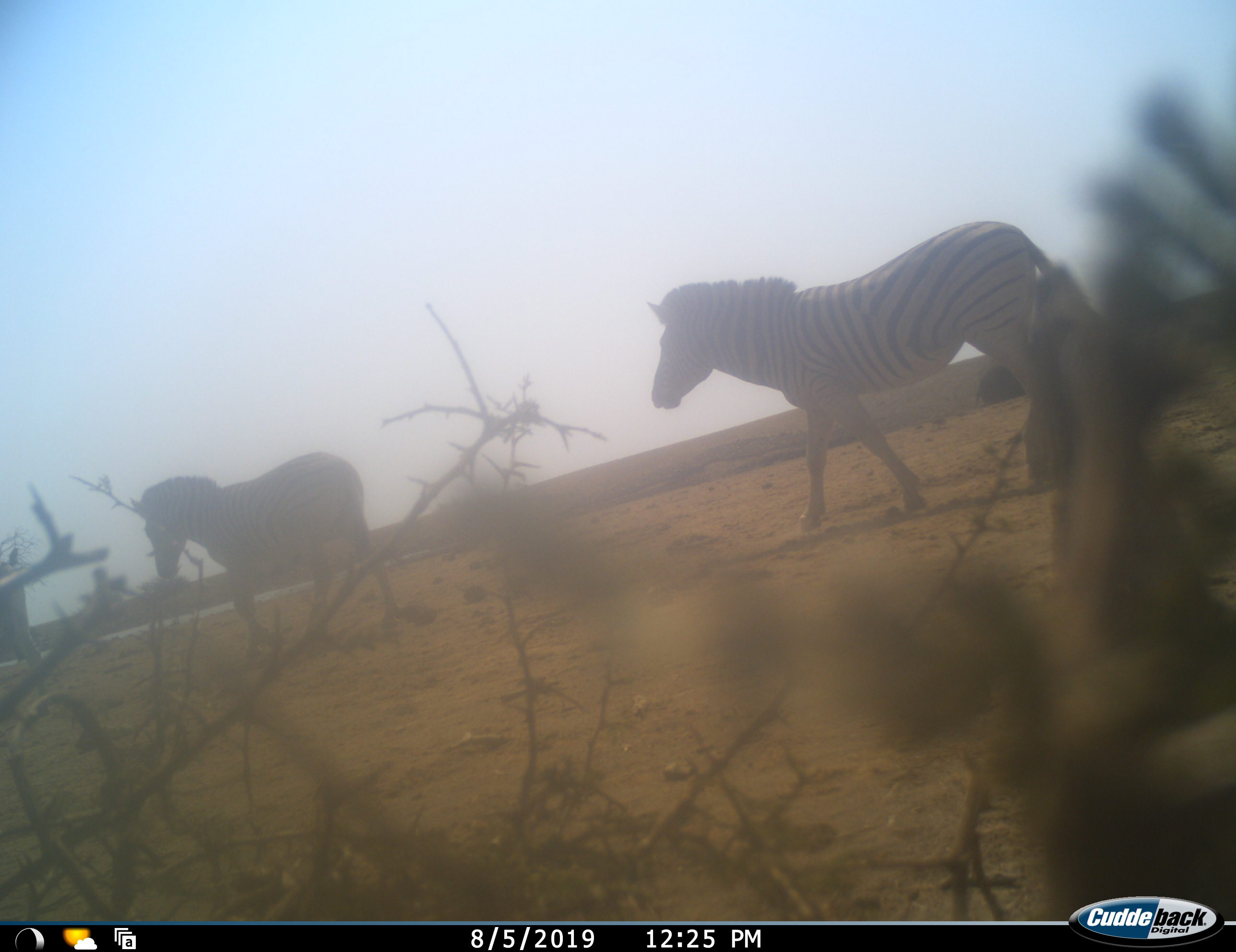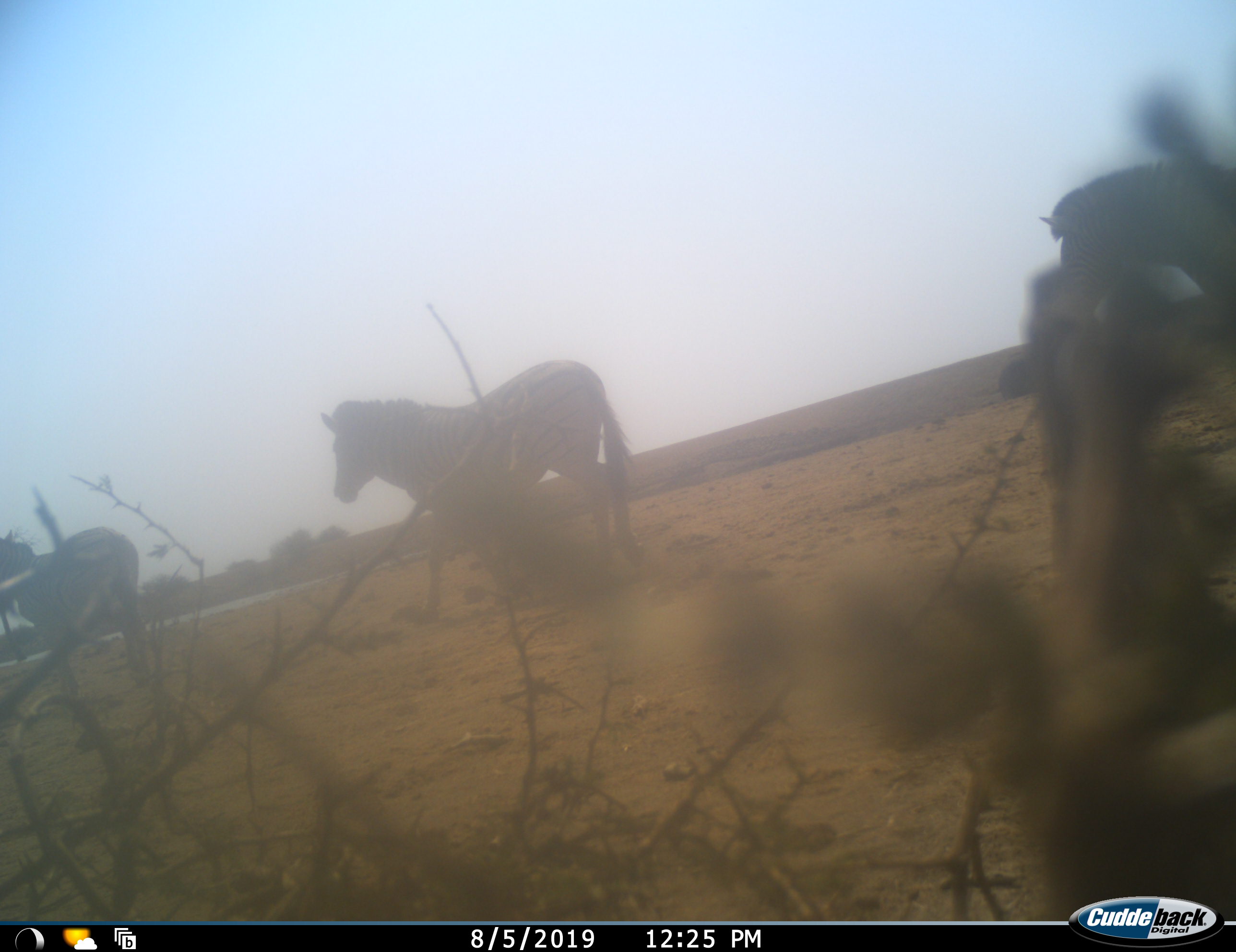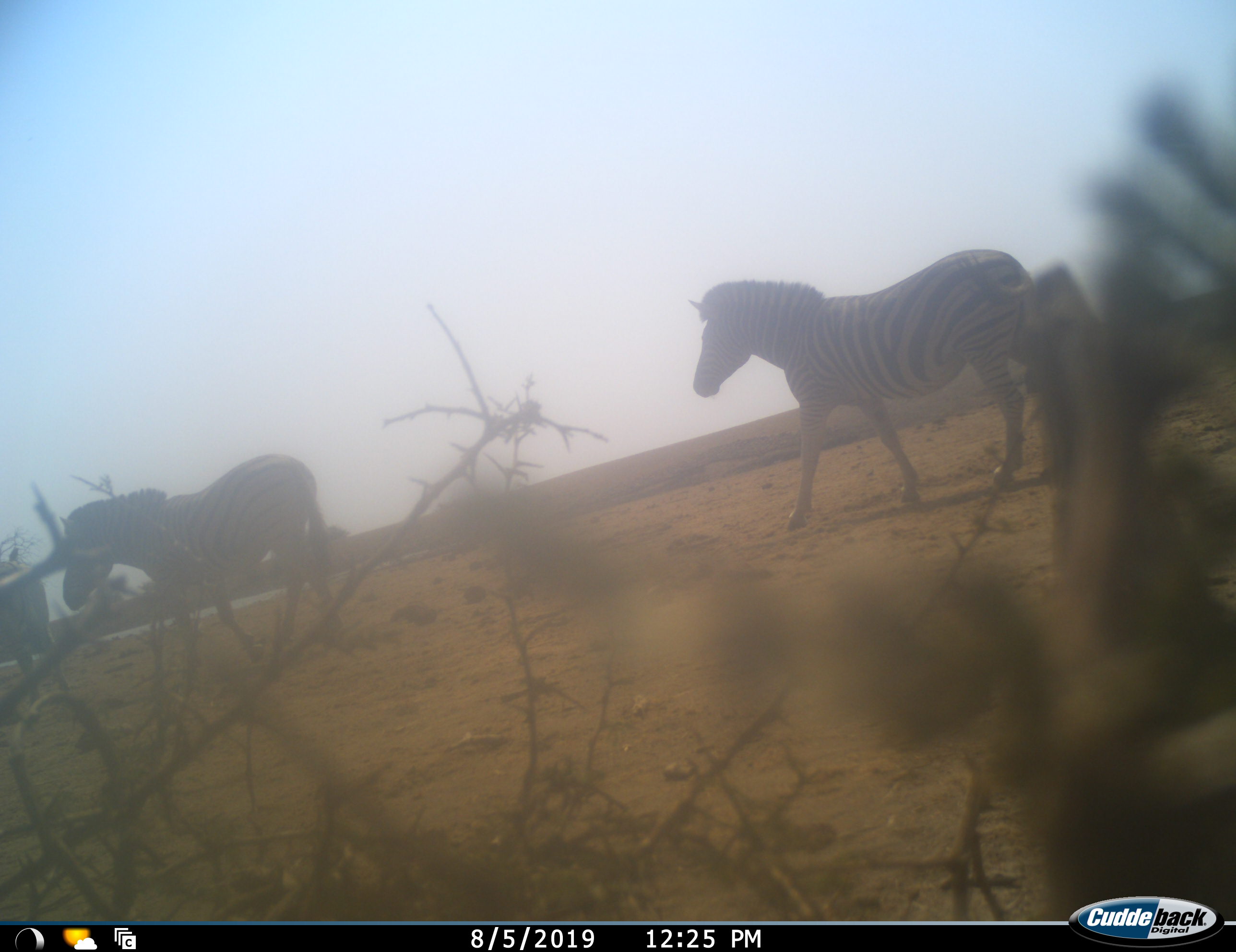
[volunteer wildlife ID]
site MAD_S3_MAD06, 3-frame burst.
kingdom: Animalia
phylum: Chordata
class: Mammalia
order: Perissodactyla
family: Equidae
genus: Equus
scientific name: Equus quagga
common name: plains zebra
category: zebraplains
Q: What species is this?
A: Zebraplains (plains zebra) (Equus quagga).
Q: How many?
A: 3.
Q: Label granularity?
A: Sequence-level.